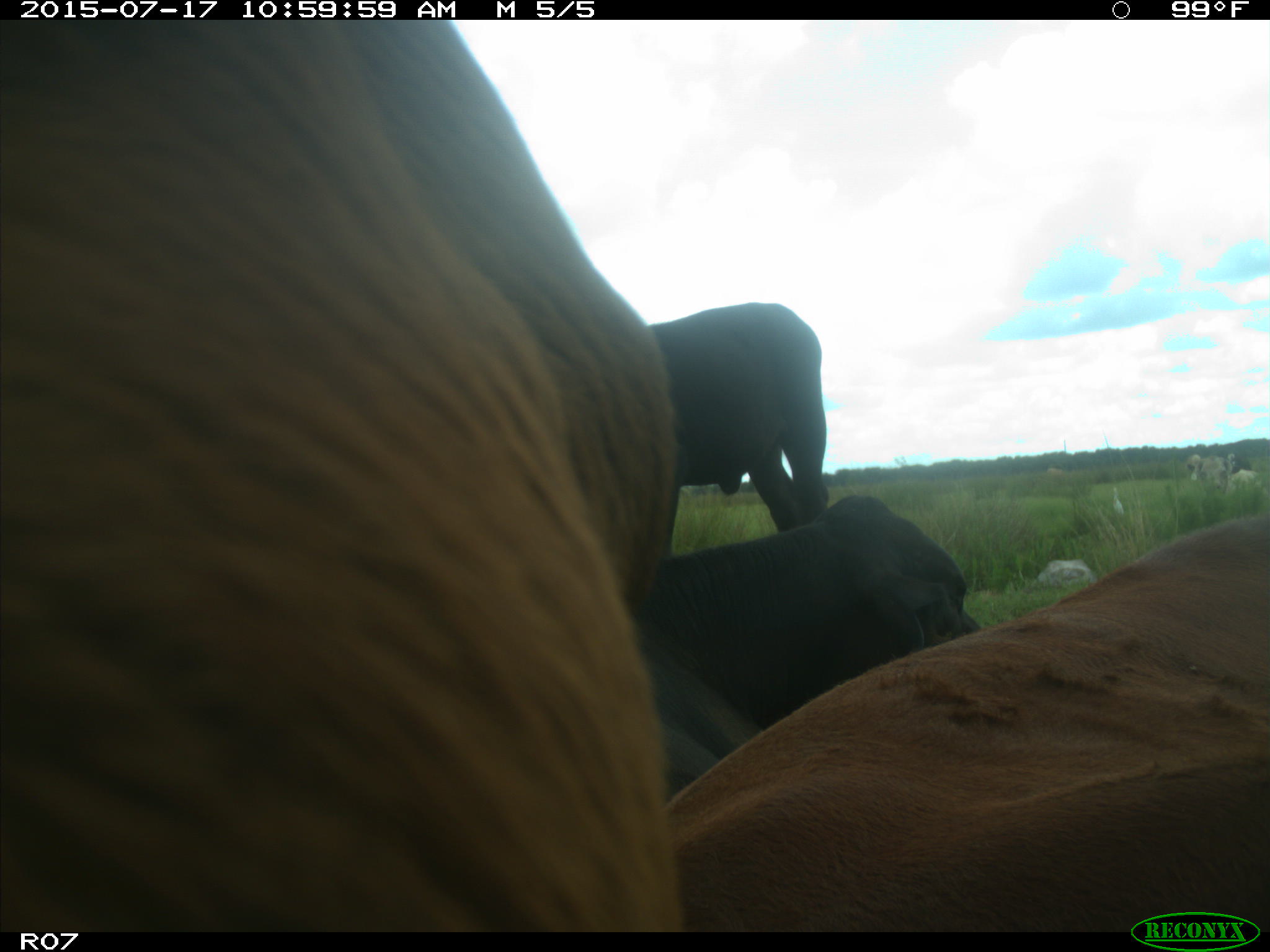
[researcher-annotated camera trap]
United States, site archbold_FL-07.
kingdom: Animalia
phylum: Chordata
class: Mammalia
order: Artiodactyla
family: Bovidae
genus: Bos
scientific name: Bos taurus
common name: domestic cow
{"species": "Bos taurus (domestic cow)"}